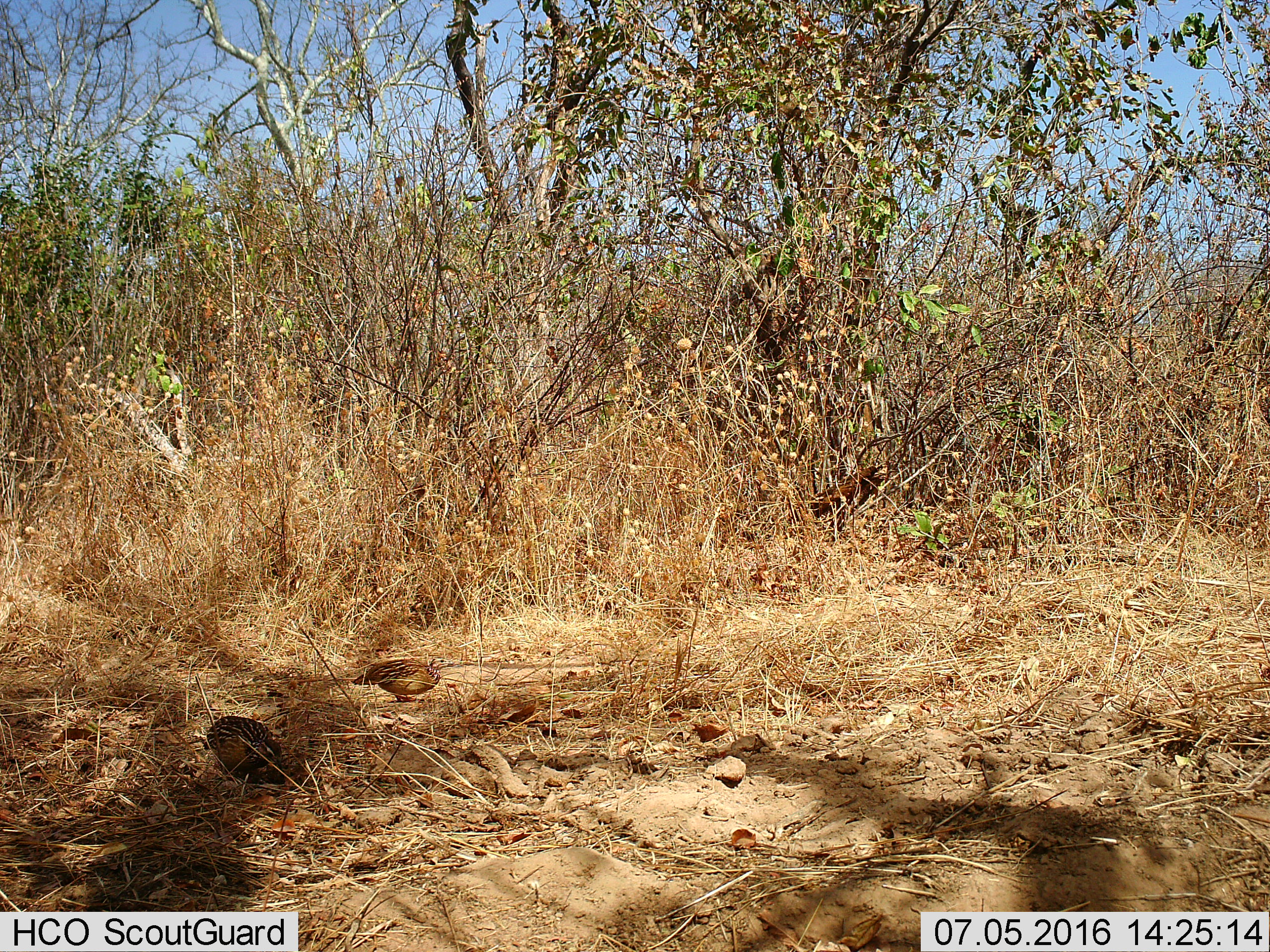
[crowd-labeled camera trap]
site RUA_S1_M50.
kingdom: Animalia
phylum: Chordata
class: Aves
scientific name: Aves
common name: bird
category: birdother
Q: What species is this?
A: Birdother (bird) (Aves).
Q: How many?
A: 2.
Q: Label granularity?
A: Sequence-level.